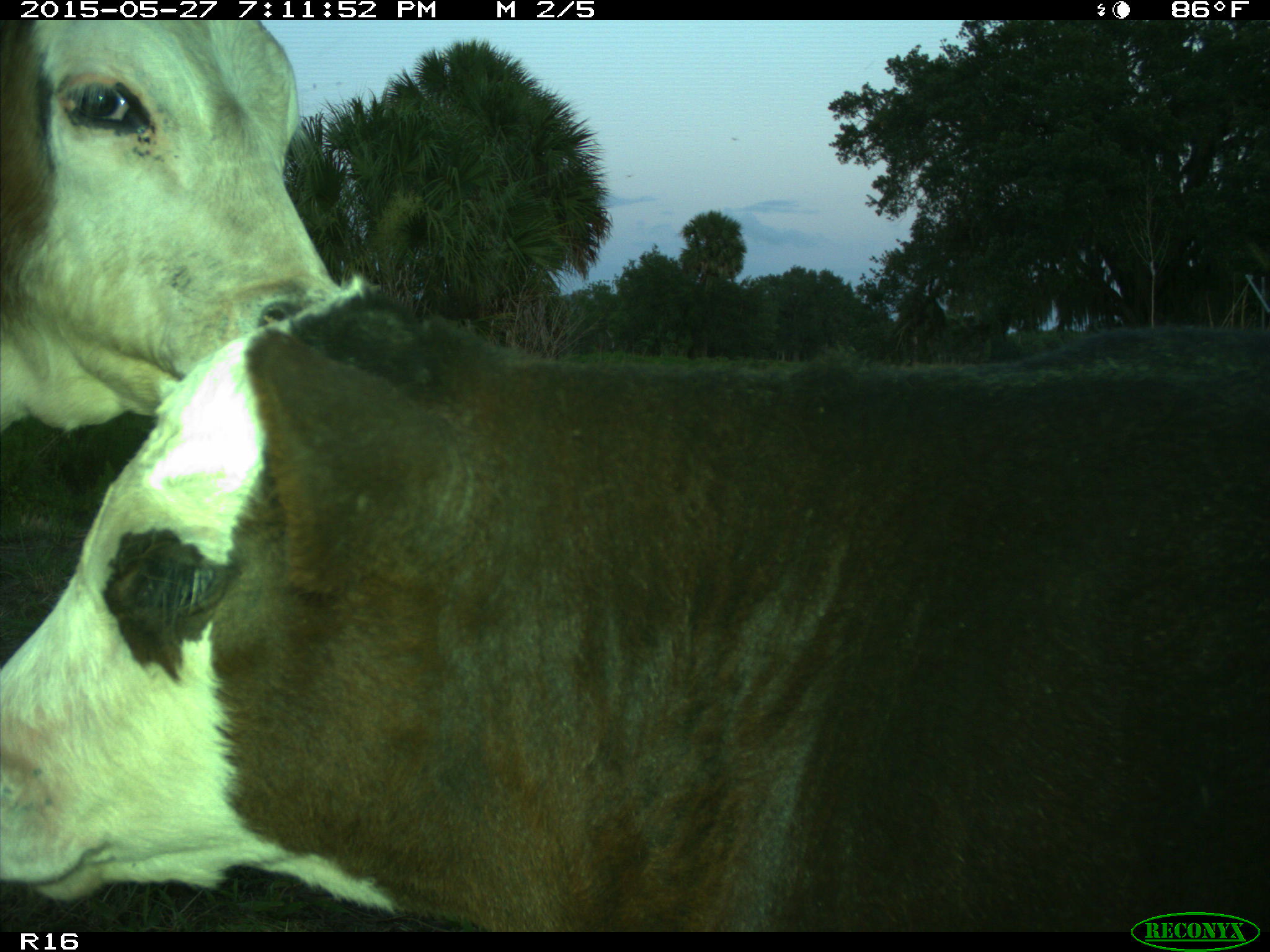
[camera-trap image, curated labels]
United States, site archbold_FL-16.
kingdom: Animalia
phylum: Chordata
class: Mammalia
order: Artiodactyla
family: Bovidae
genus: Bos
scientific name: Bos taurus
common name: domestic cow